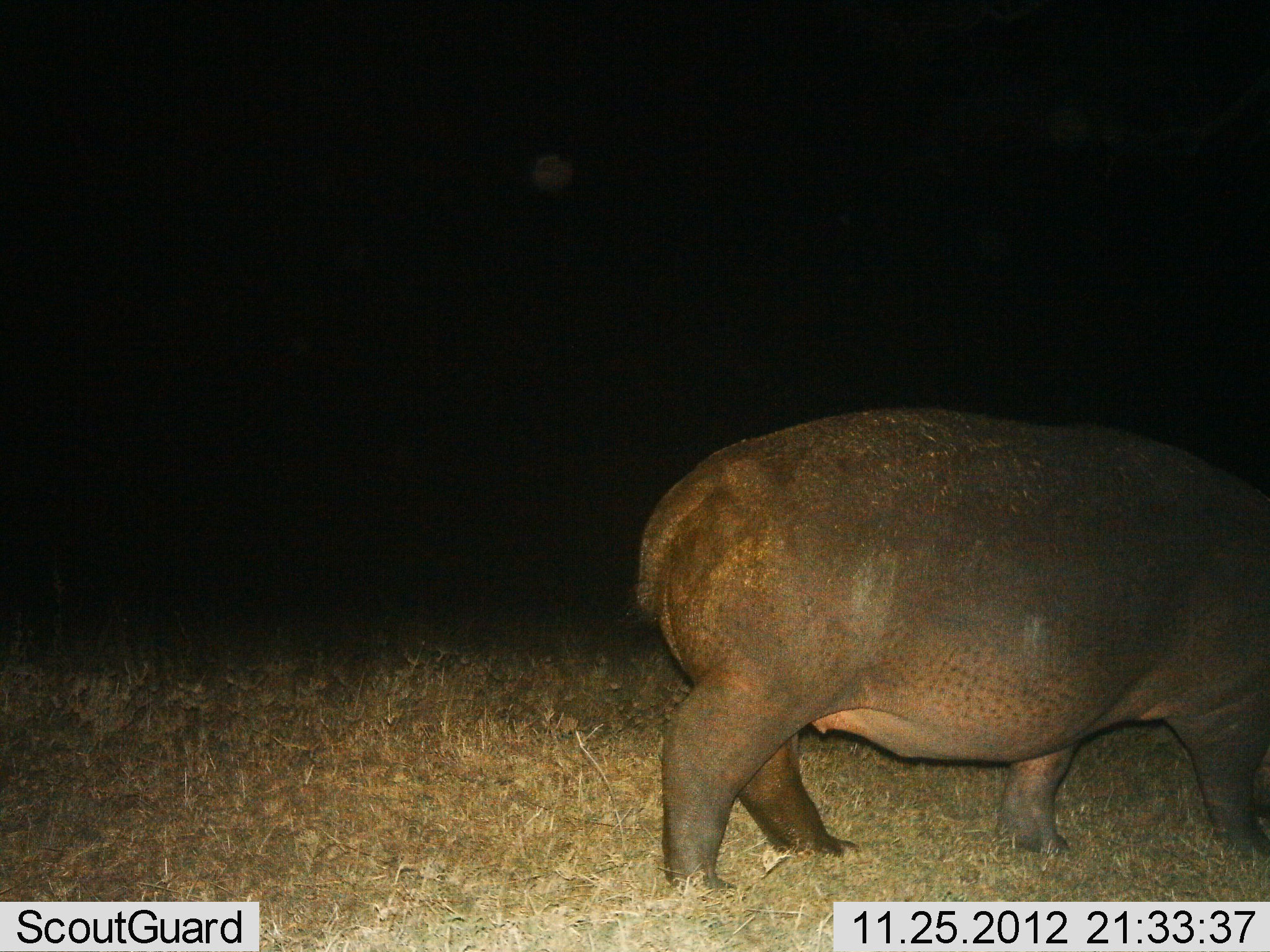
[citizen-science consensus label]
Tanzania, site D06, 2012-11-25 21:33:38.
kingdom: Animalia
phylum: Chordata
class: Mammalia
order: Artiodactyla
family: Hippopotamidae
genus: Hippopotamus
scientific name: Hippopotamus amphibius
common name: hippopotamus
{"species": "hippopotamus (Hippopotamus amphibius)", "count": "1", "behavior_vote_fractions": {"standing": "17%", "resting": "0%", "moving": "74%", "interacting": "0%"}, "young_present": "0%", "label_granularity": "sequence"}